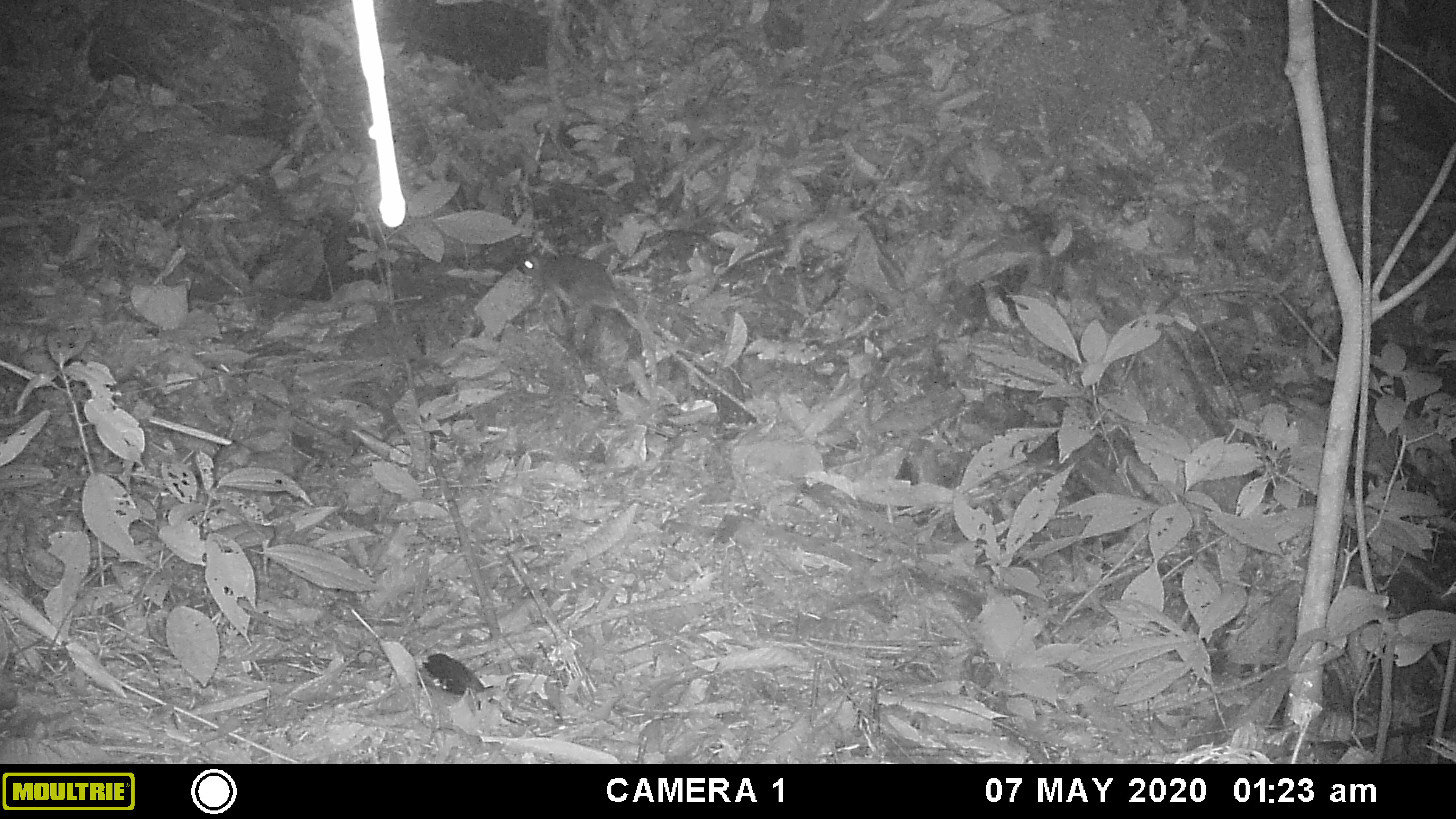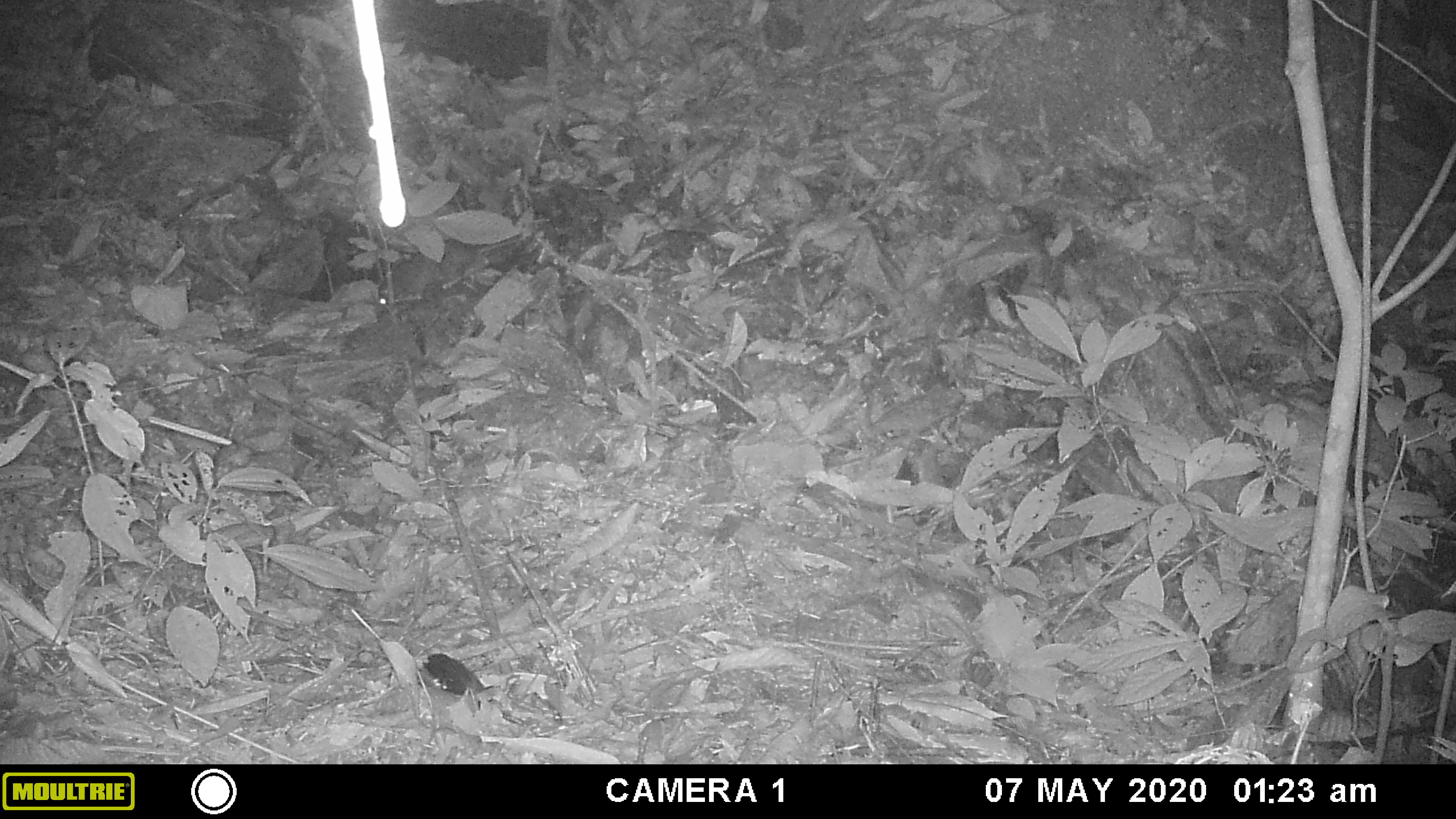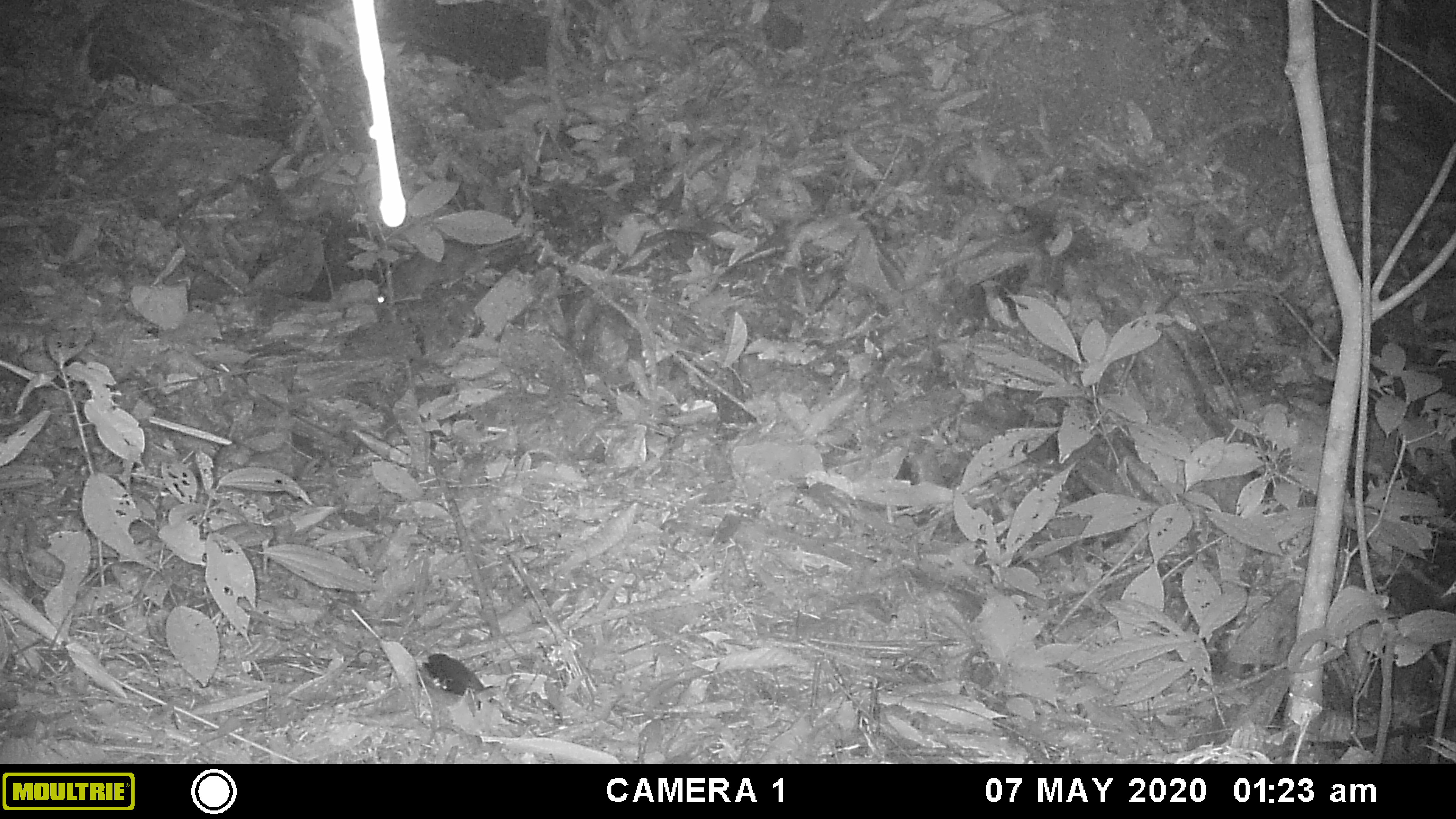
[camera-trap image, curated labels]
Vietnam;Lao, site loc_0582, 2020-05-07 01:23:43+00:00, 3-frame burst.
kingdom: Animalia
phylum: Chordata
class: Mammalia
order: Rodentia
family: Muridae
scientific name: Muridae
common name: old-world mice and rats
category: unidentified murid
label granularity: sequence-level